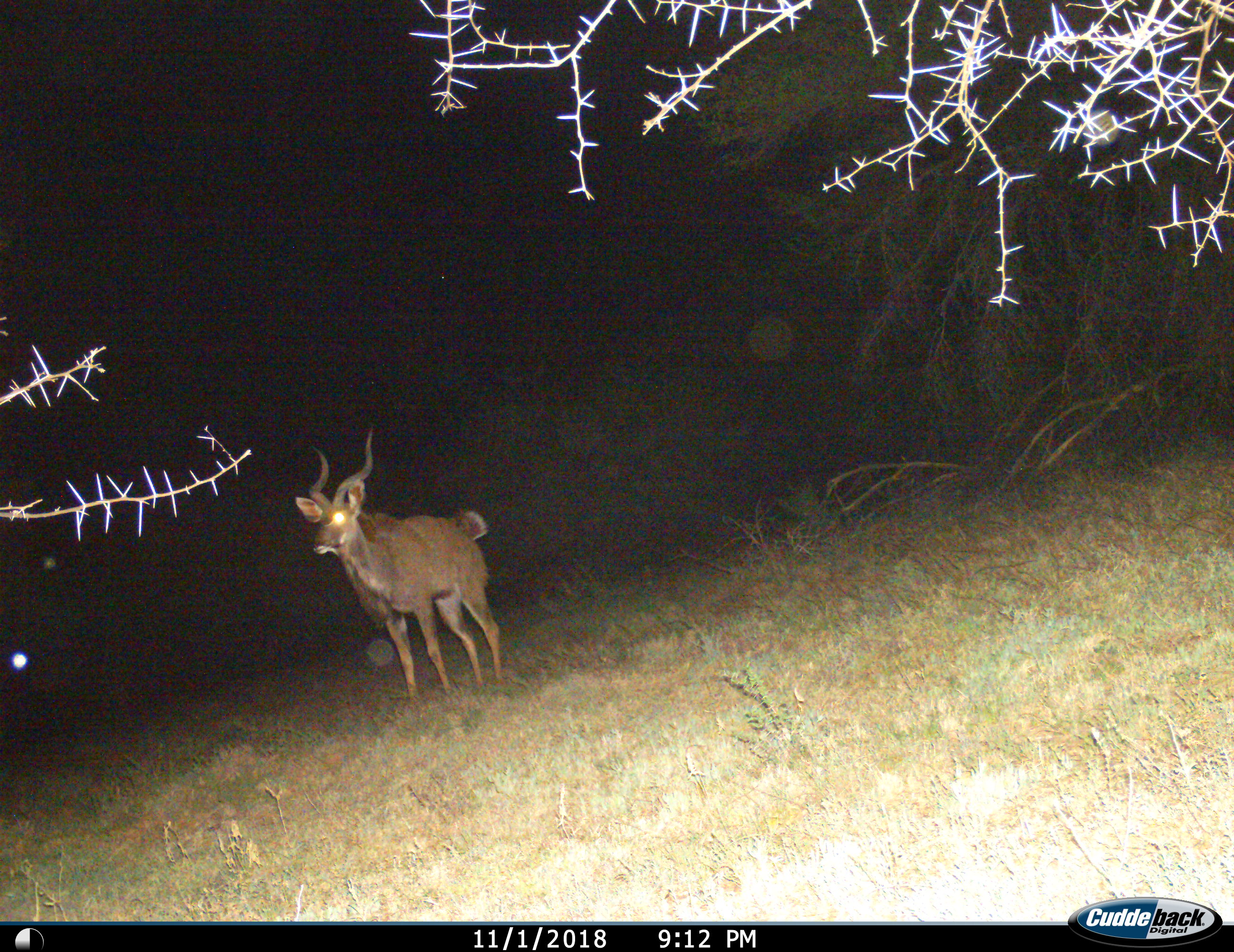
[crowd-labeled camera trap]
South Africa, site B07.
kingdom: Animalia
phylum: Chordata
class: Mammalia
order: Artiodactyla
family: Bovidae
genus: Tragelaphus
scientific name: Tragelaphus strepsiceros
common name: greater kudu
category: kudu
Kudu (greater kudu) (Tragelaphus strepsiceros), count 1. Behavior (volunteer vote fractions): standing 100%, resting 0%, moving 0%, interacting 0%. Young present (vote fraction): 0%. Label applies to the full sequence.